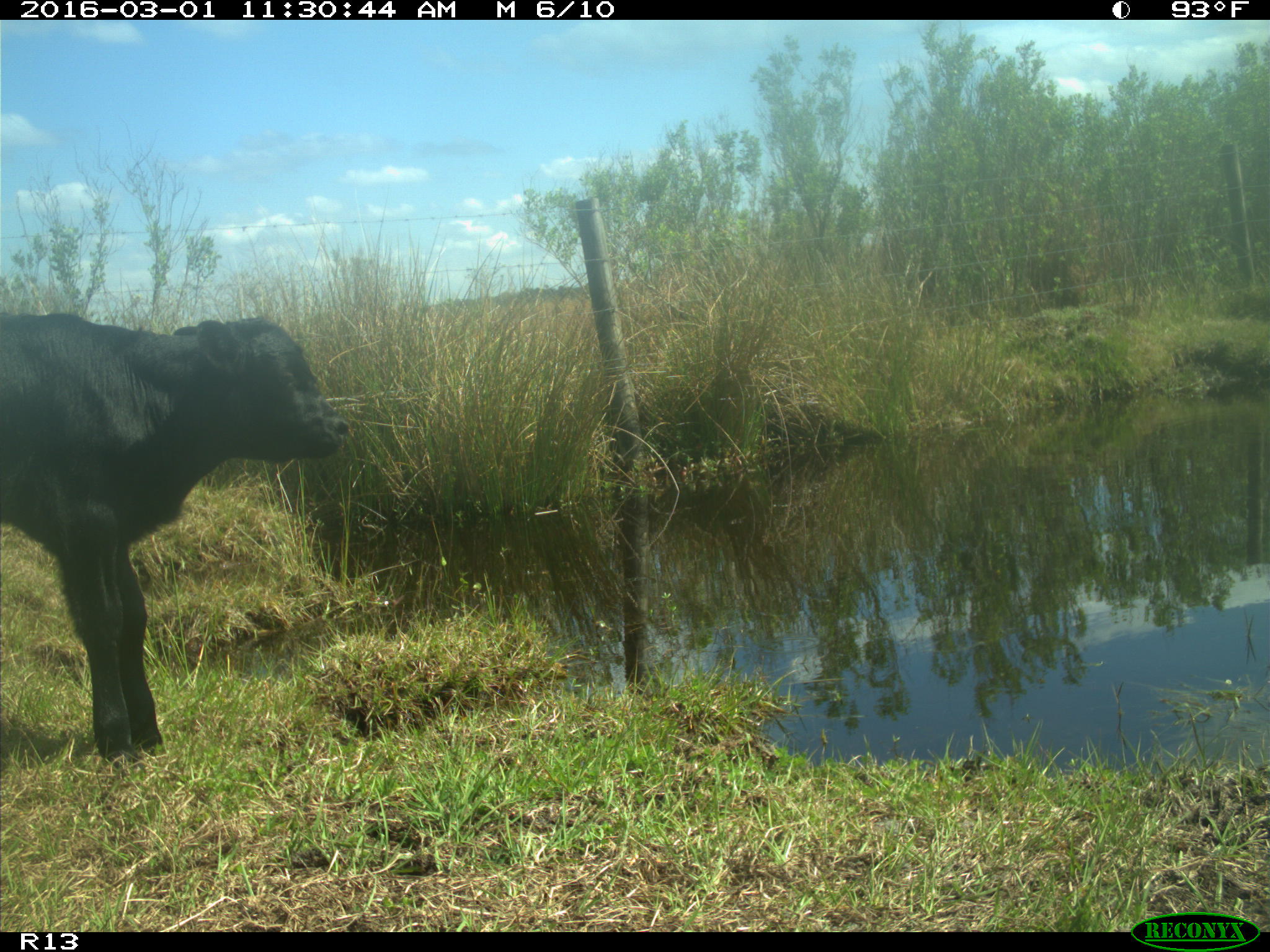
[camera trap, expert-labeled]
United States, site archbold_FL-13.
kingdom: Animalia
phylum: Chordata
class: Mammalia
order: Artiodactyla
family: Bovidae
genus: Bos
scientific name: Bos taurus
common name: domestic cow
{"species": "Bos taurus (domestic cow)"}